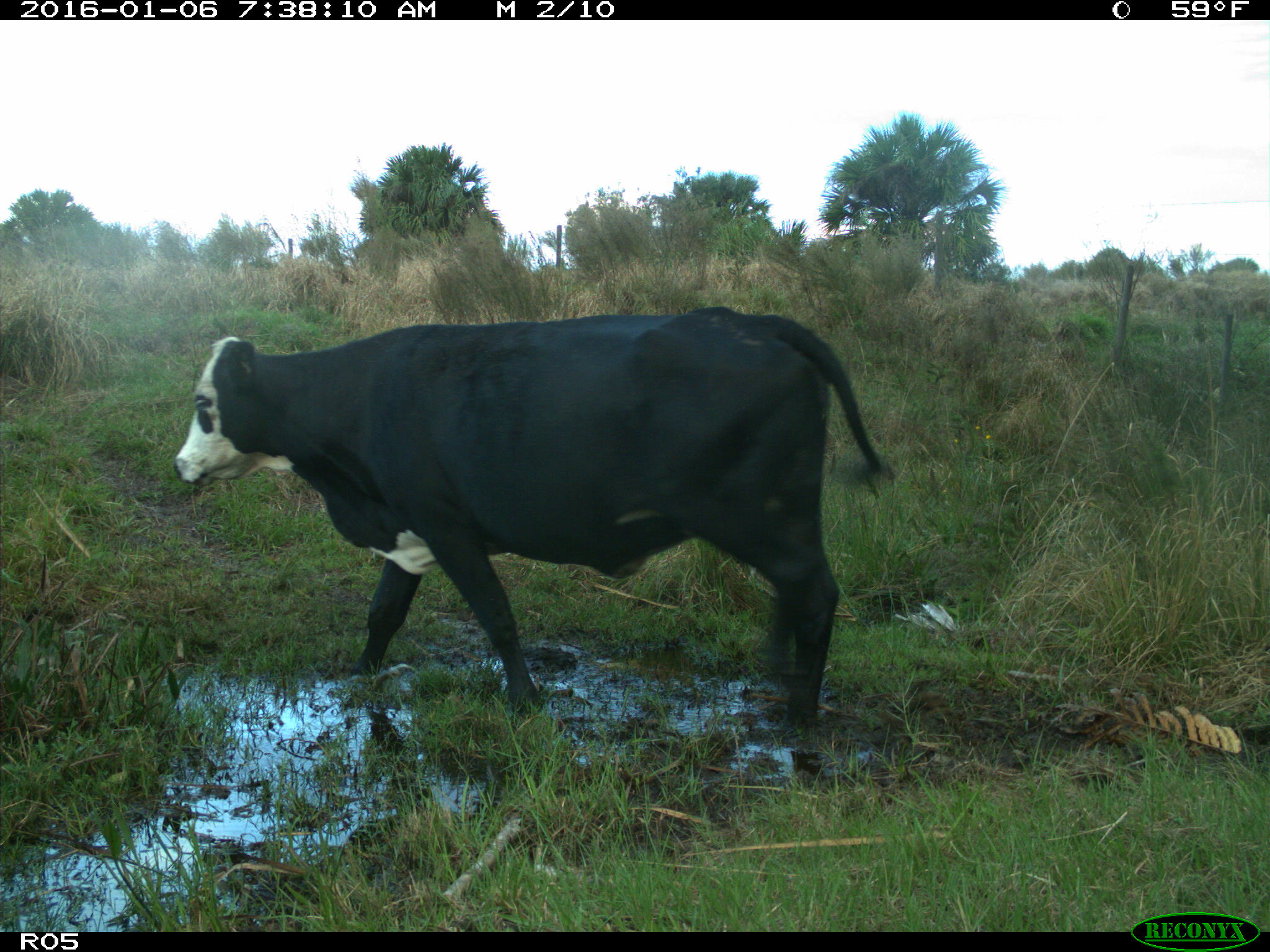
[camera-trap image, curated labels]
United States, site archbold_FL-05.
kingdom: Animalia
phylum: Chordata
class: Mammalia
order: Artiodactyla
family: Bovidae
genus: Bos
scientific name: Bos taurus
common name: domestic cow